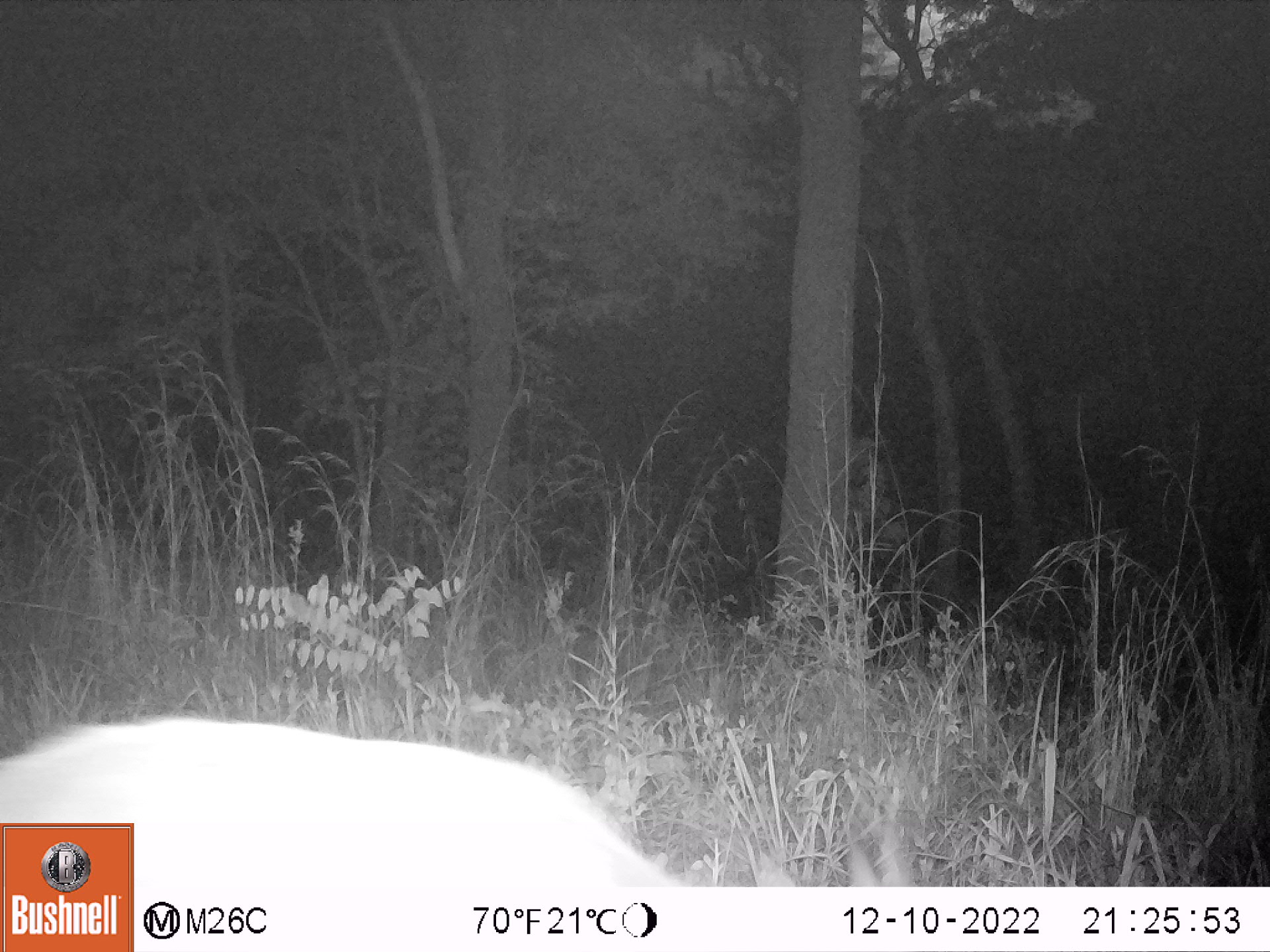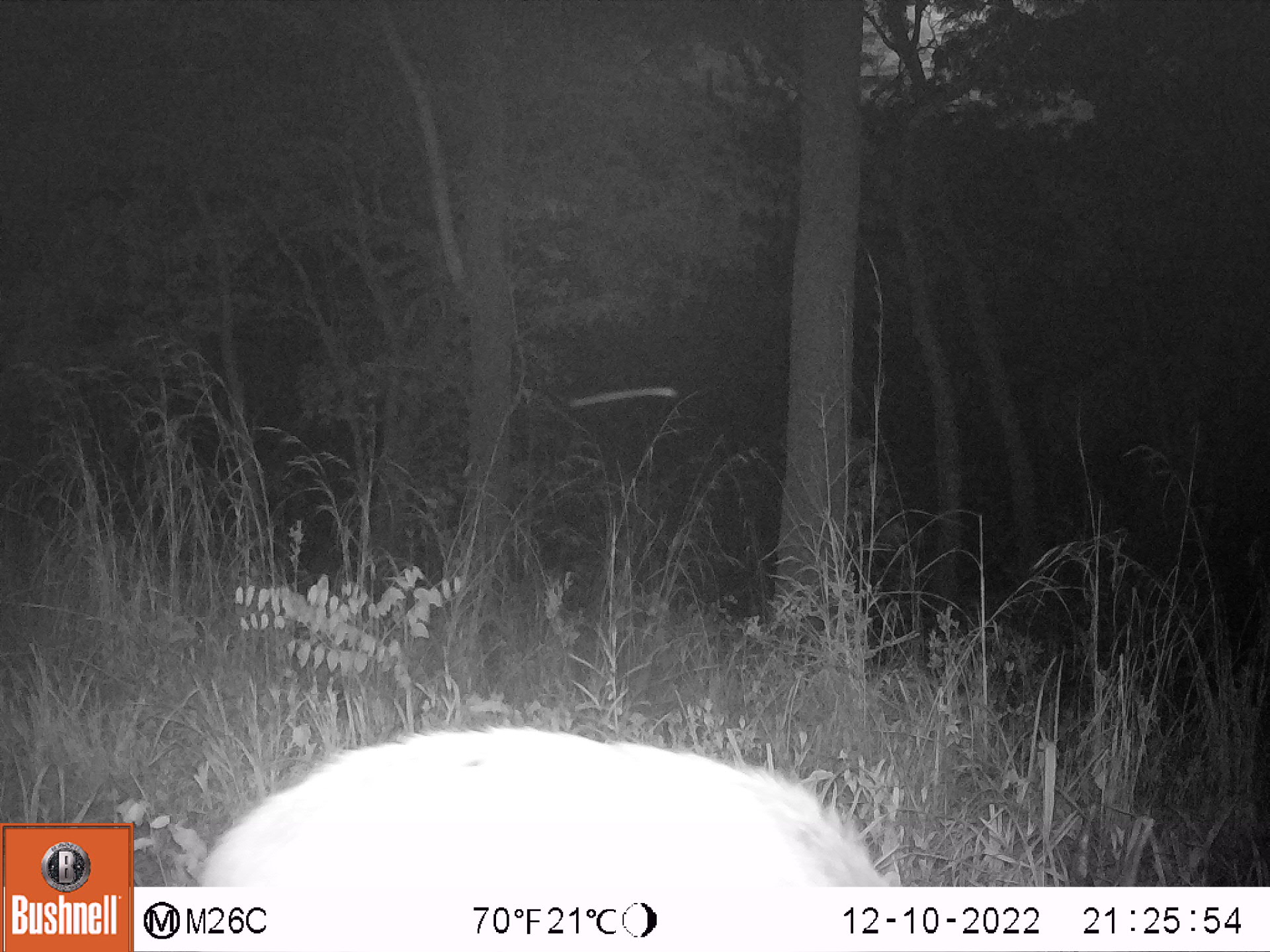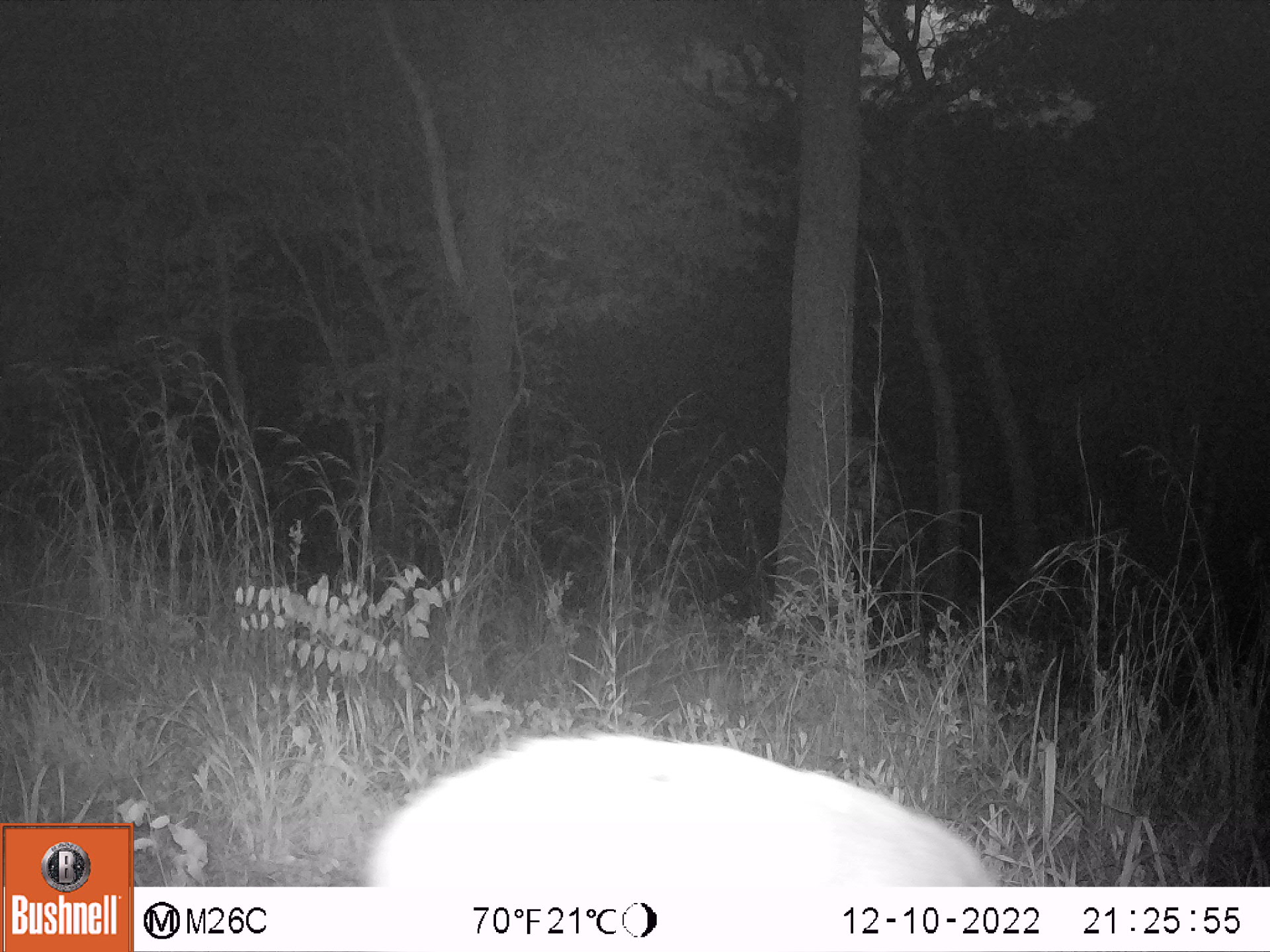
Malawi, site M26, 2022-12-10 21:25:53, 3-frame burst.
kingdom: Animalia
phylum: Chordata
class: Mammalia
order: Artiodactyla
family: Bovidae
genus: Tragelaphus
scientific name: Tragelaphus sylvaticus sylvaticus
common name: cape bushbuck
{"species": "cape bushbuck (Tragelaphus sylvaticus sylvaticus)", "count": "1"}